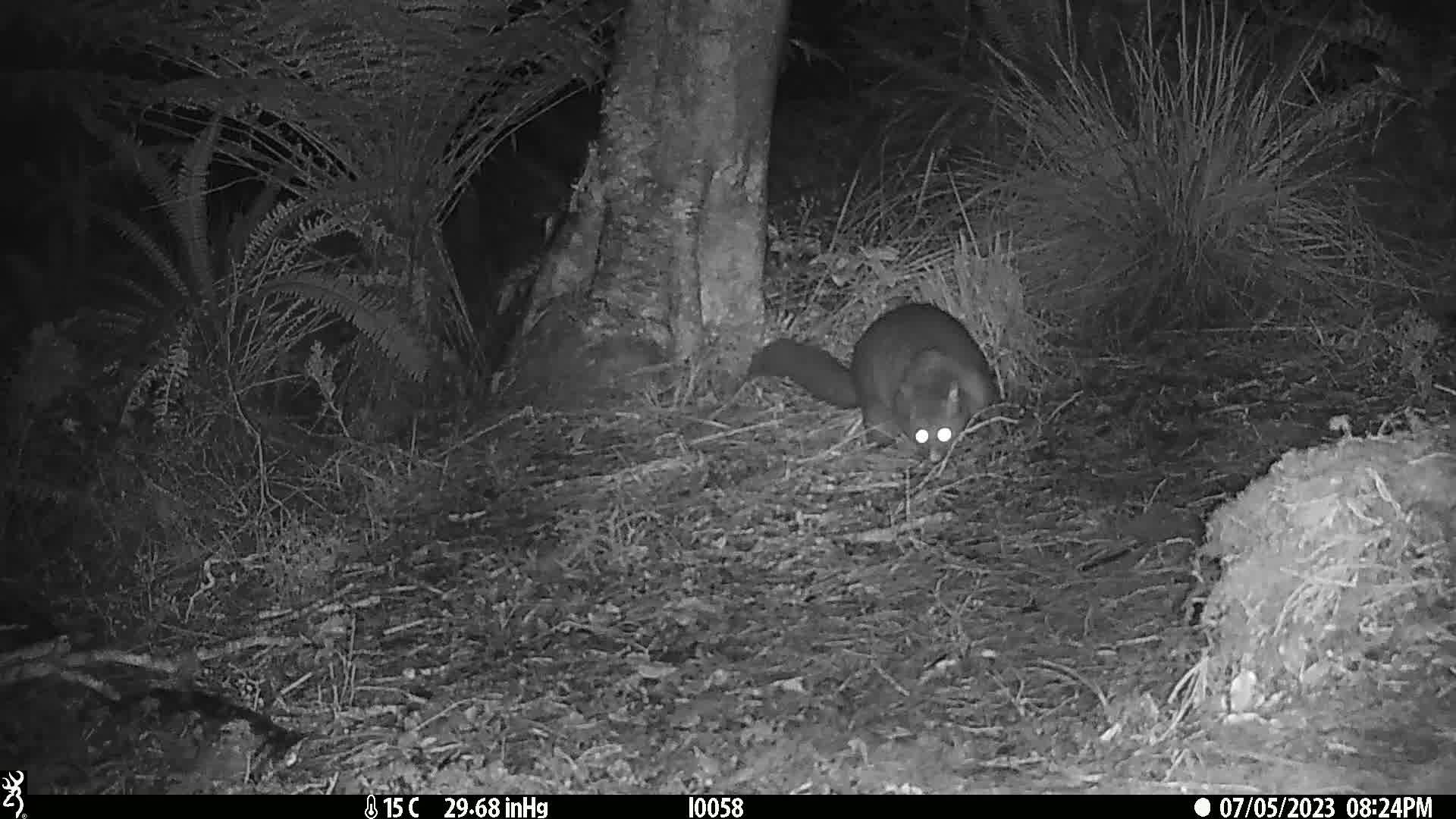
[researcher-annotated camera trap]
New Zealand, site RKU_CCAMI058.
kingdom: Animalia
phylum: Chordata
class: Mammalia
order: Diprotodontia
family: Phalangeridae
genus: Trichosurus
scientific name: Trichosurus vulpecula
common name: common brushtail possum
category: possum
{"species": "possum (common brushtail possum) (Trichosurus vulpecula)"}